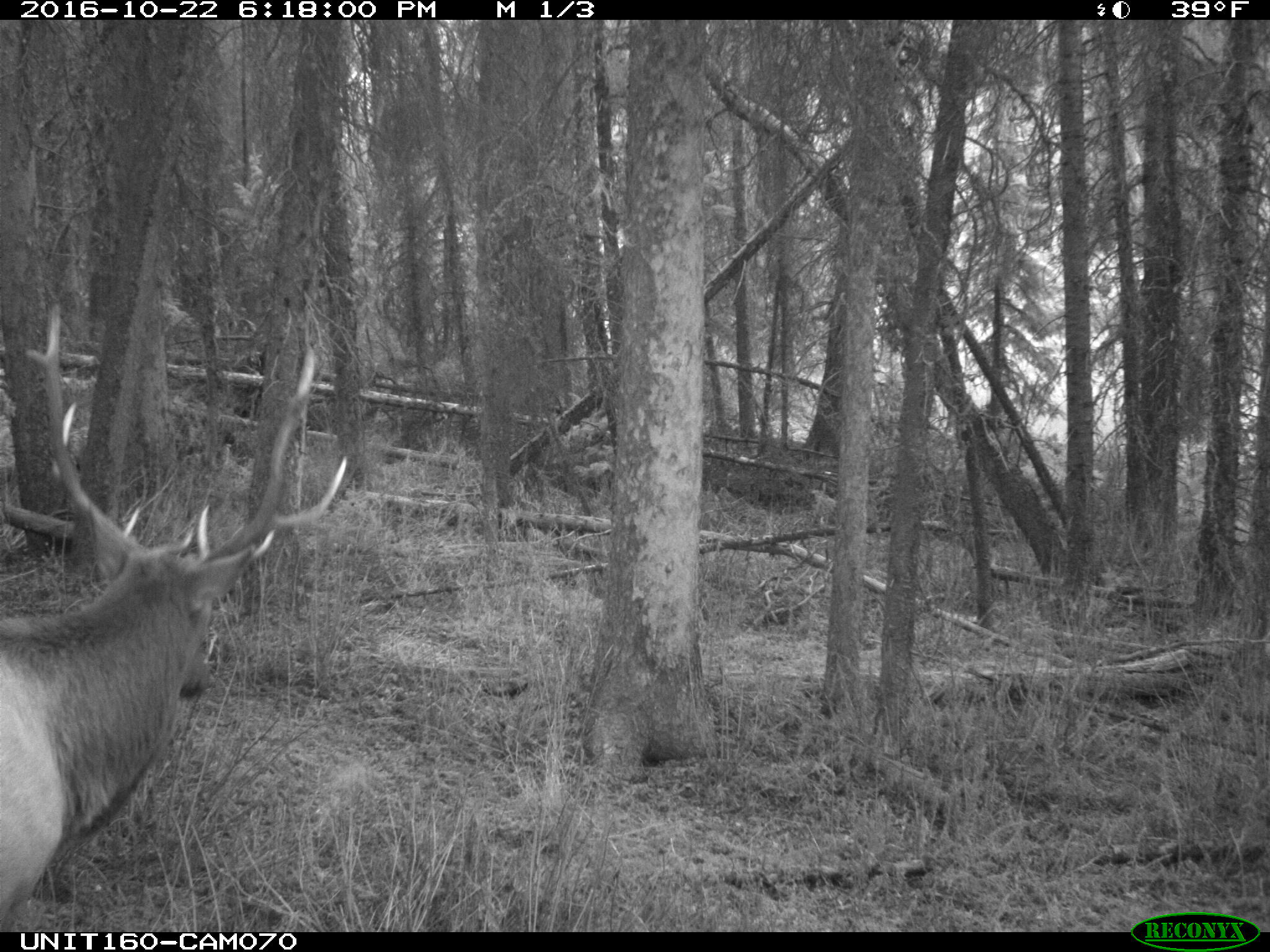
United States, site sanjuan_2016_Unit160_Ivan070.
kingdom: Animalia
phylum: Chordata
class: Mammalia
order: Artiodactyla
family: Cervidae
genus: Cervus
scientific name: Cervus elaphus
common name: red deer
Cervus elaphus (red deer).